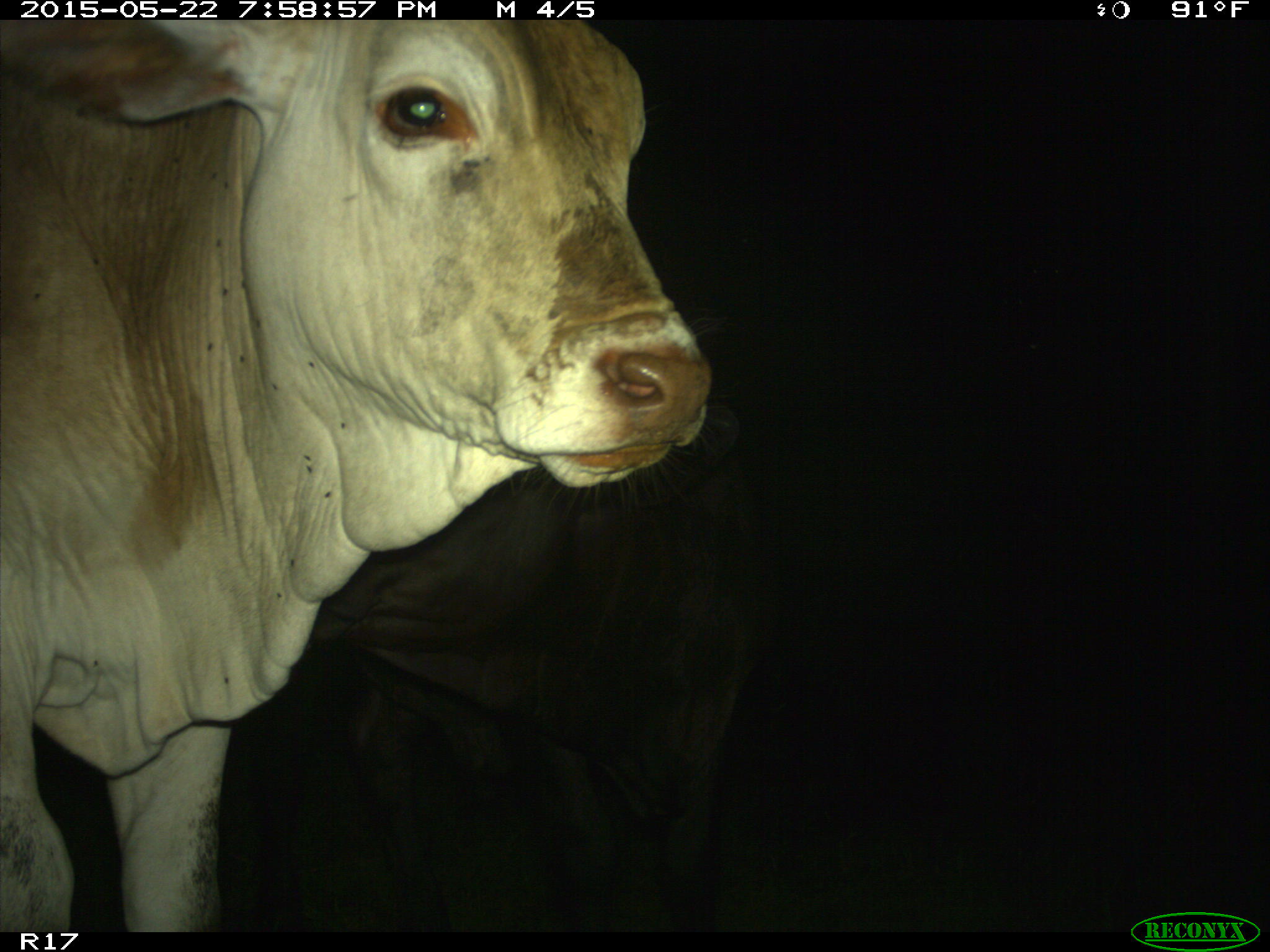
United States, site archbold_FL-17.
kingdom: Animalia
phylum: Chordata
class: Mammalia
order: Artiodactyla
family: Bovidae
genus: Bos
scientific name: Bos taurus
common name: domestic cow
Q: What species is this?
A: Bos taurus (domestic cow).